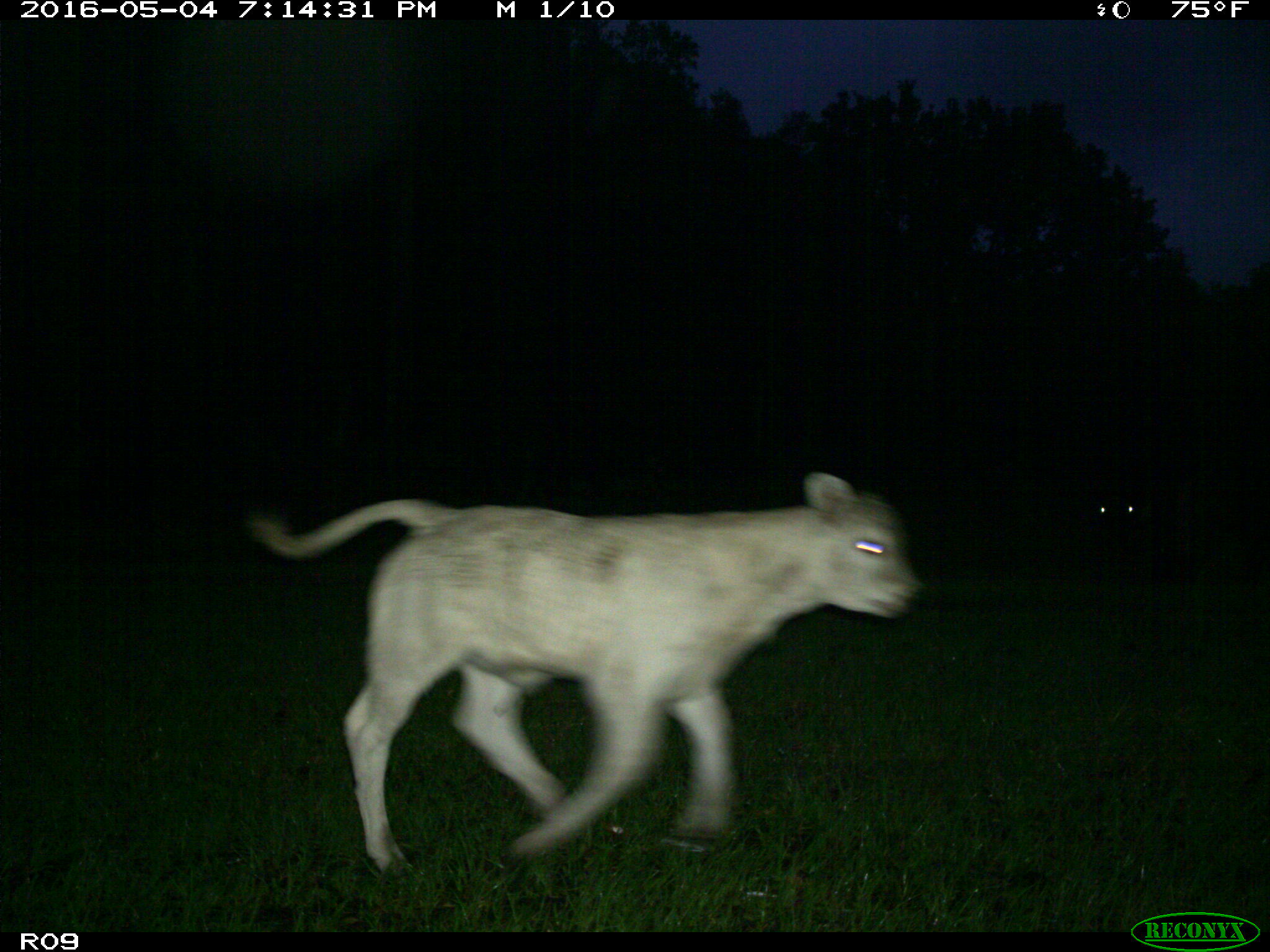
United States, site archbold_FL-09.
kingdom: Animalia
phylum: Chordata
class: Mammalia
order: Artiodactyla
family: Bovidae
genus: Bos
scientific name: Bos taurus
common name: domestic cow